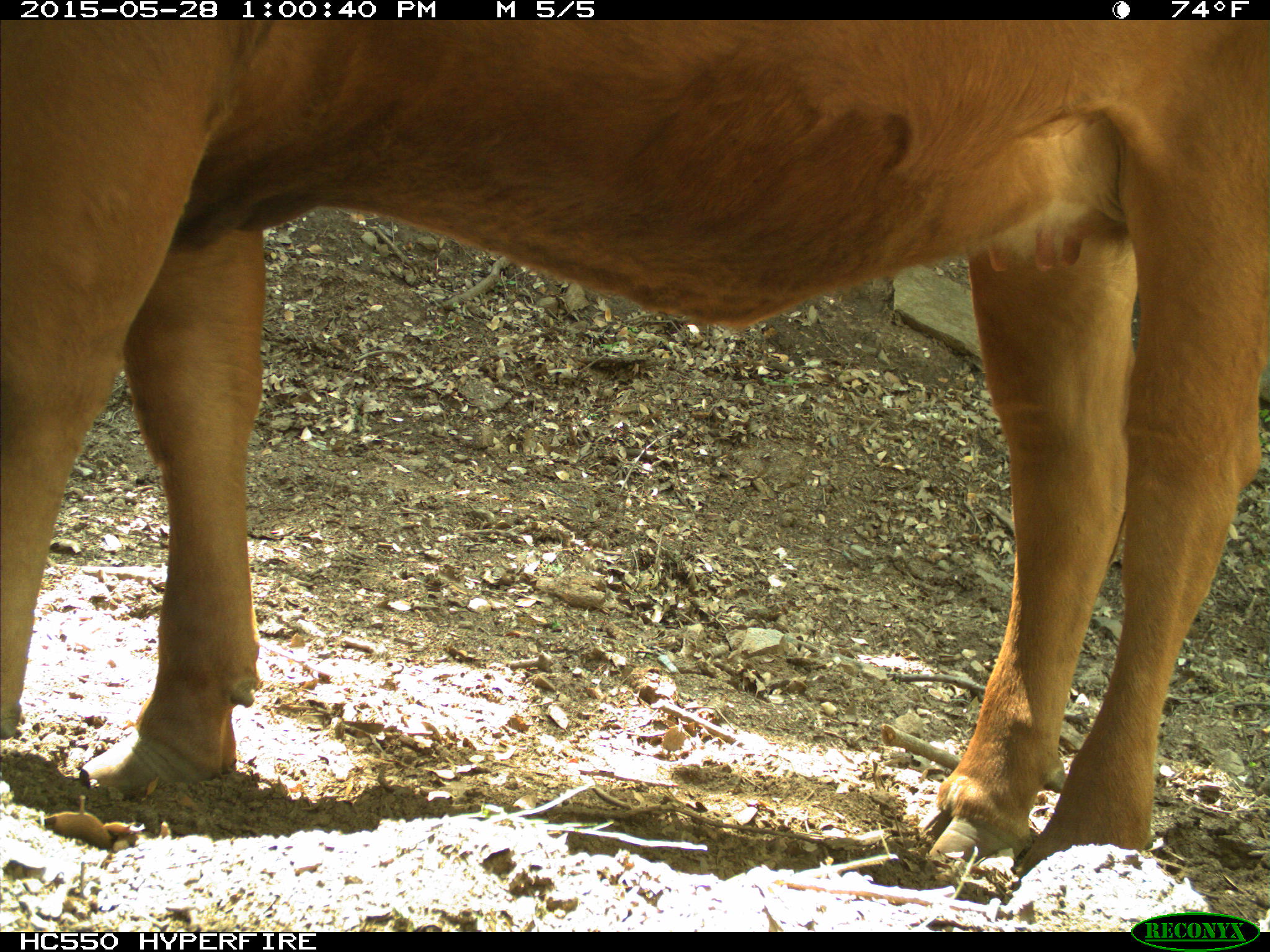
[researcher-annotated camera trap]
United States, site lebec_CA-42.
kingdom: Animalia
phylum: Chordata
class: Mammalia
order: Artiodactyla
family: Bovidae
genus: Bos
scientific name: Bos taurus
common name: domestic cow